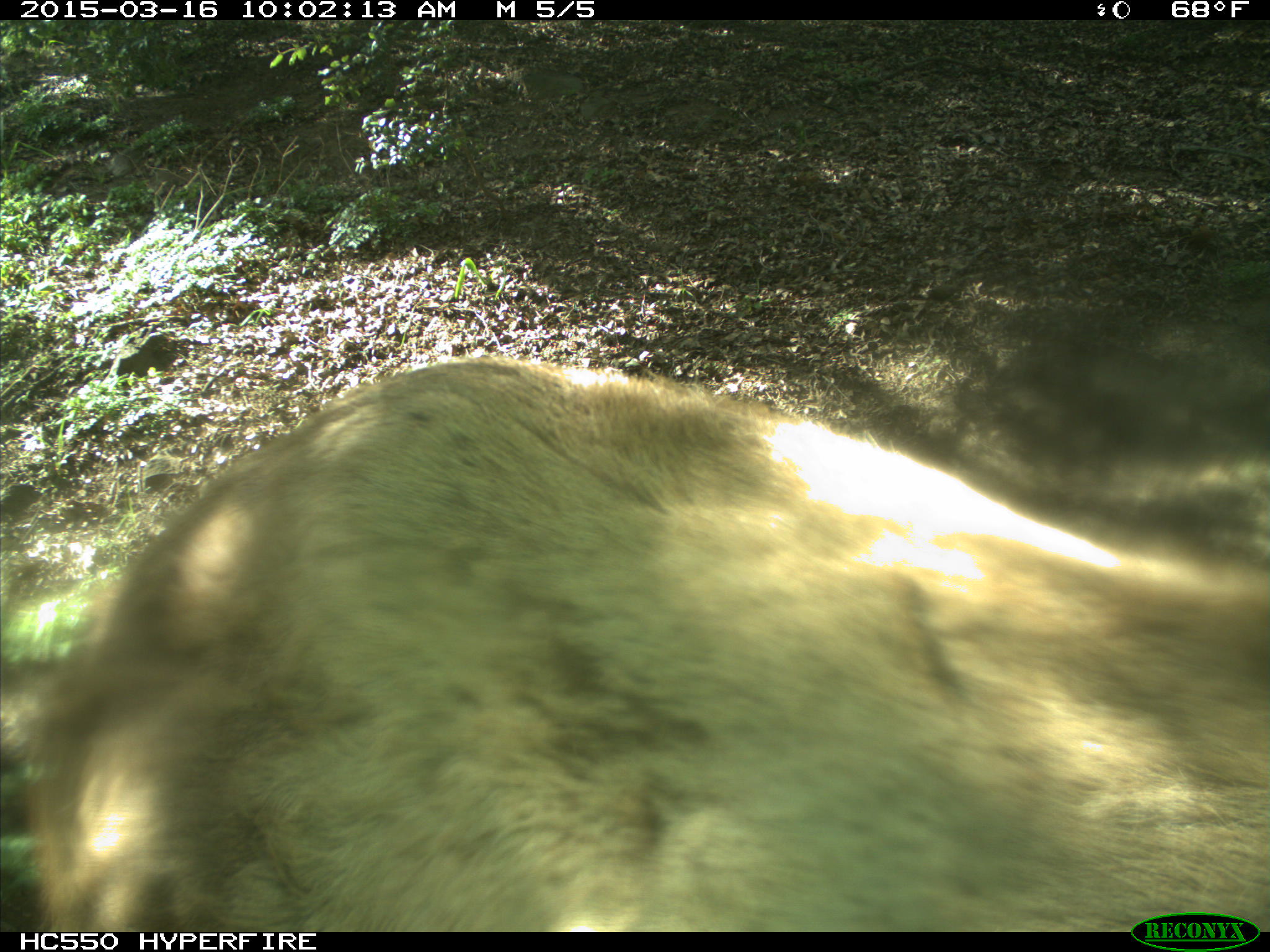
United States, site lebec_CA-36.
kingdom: Animalia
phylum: Chordata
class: Mammalia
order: Artiodactyla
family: Cervidae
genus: Cervus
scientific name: Cervus canadensis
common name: elk